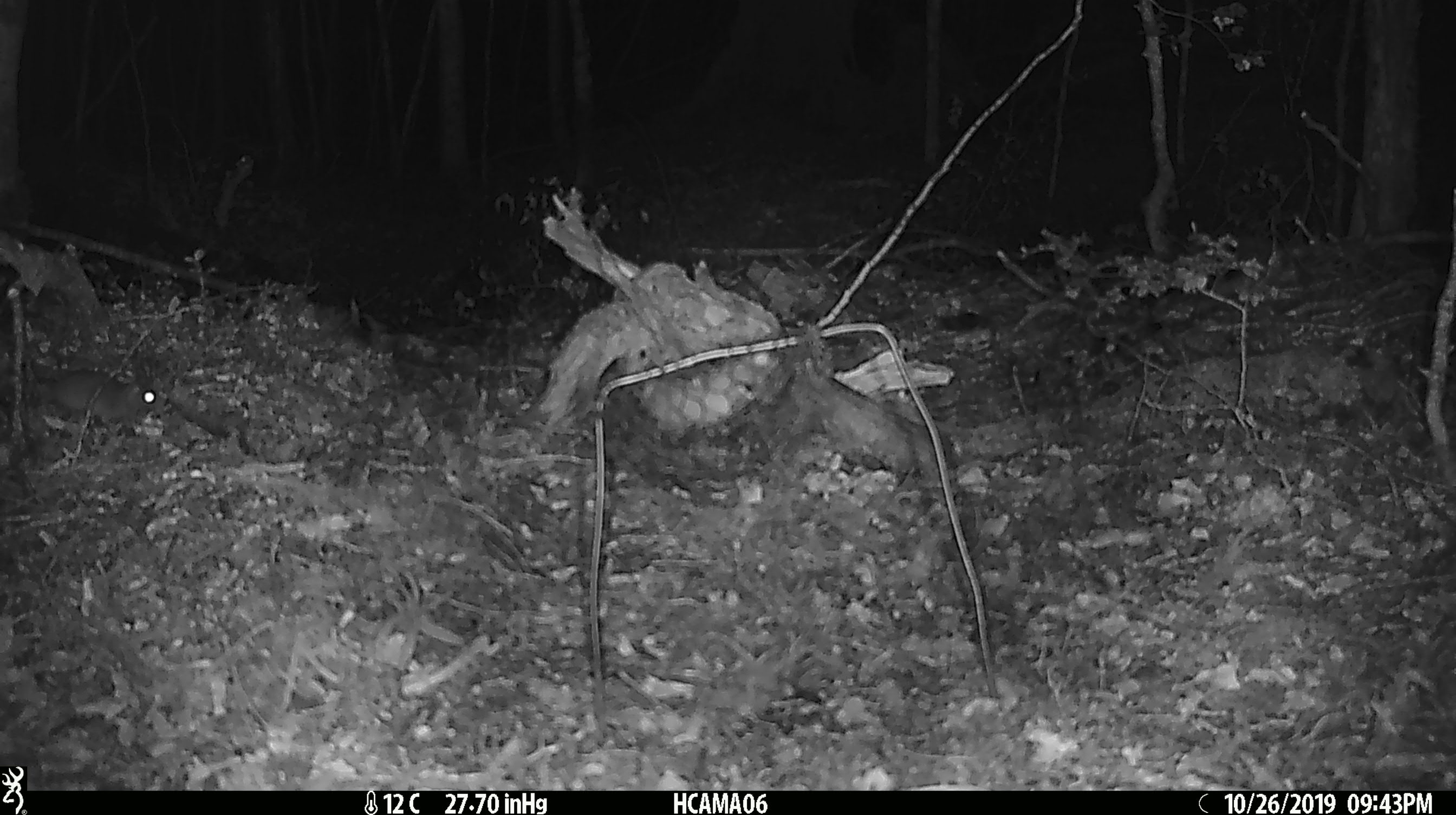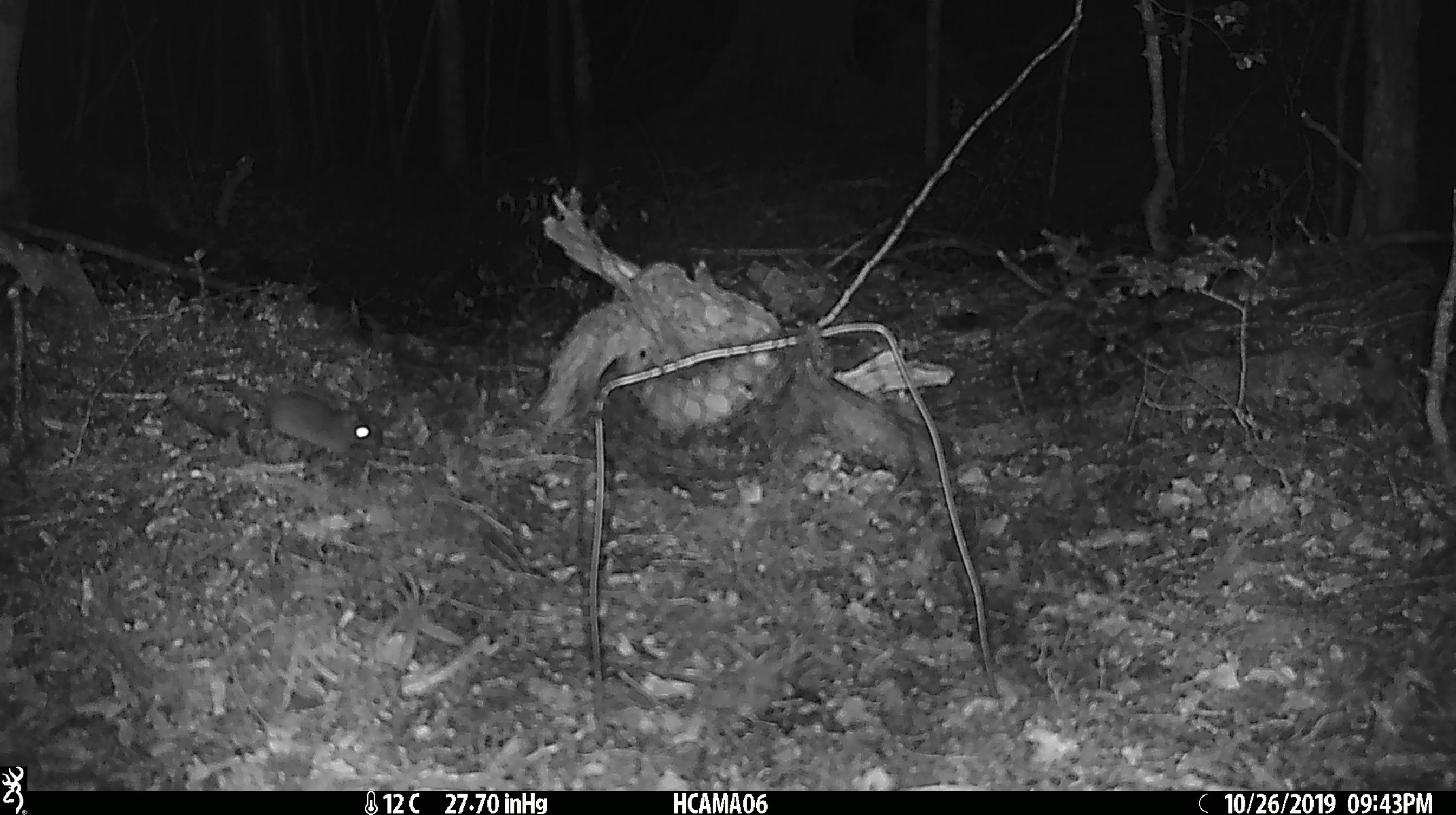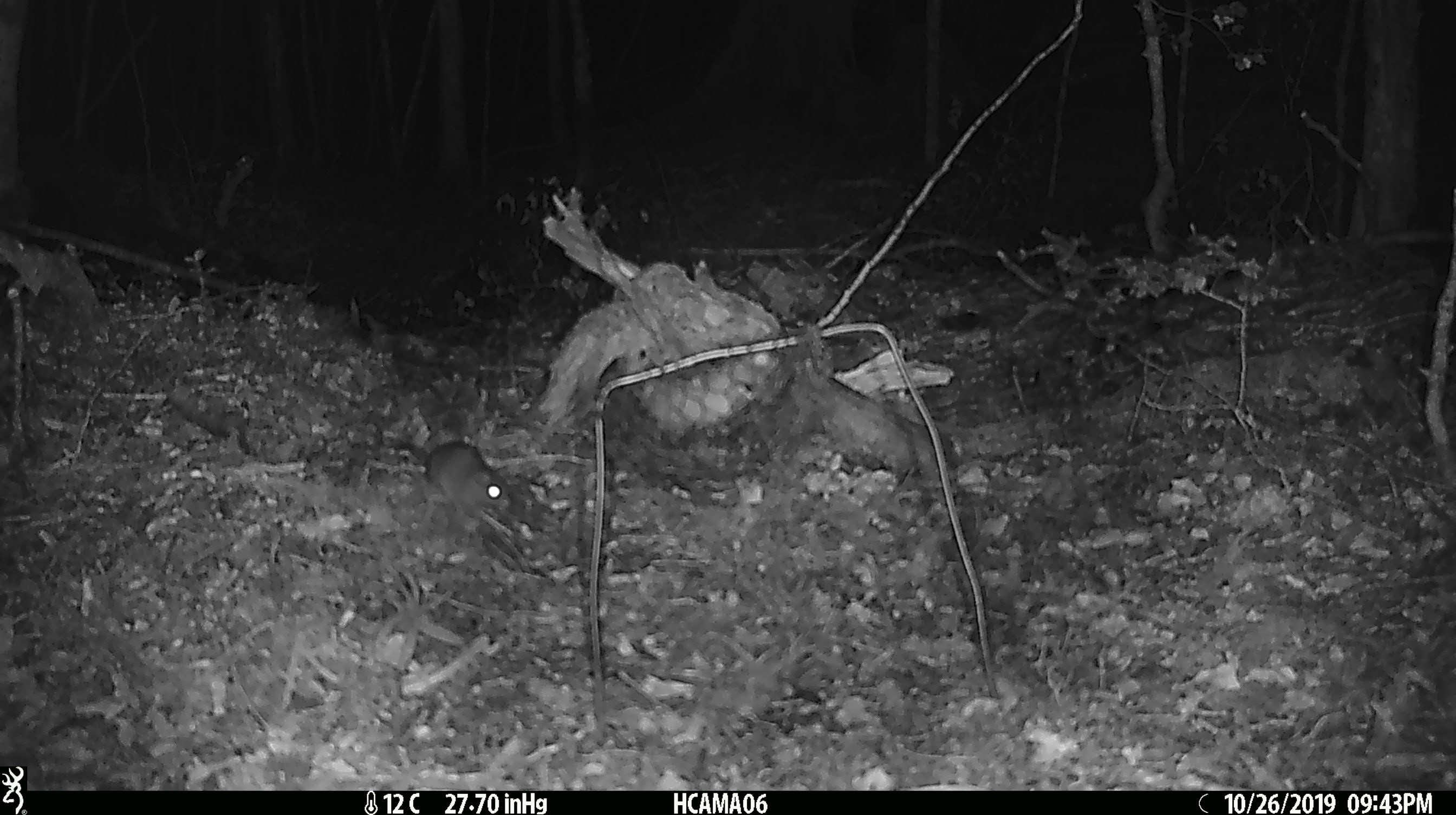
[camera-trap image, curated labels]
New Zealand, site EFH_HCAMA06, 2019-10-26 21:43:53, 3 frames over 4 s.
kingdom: Animalia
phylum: Chordata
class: Mammalia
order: Rodentia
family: Muridae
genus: Mus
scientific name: Mus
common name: mouse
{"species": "mouse (Mus)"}